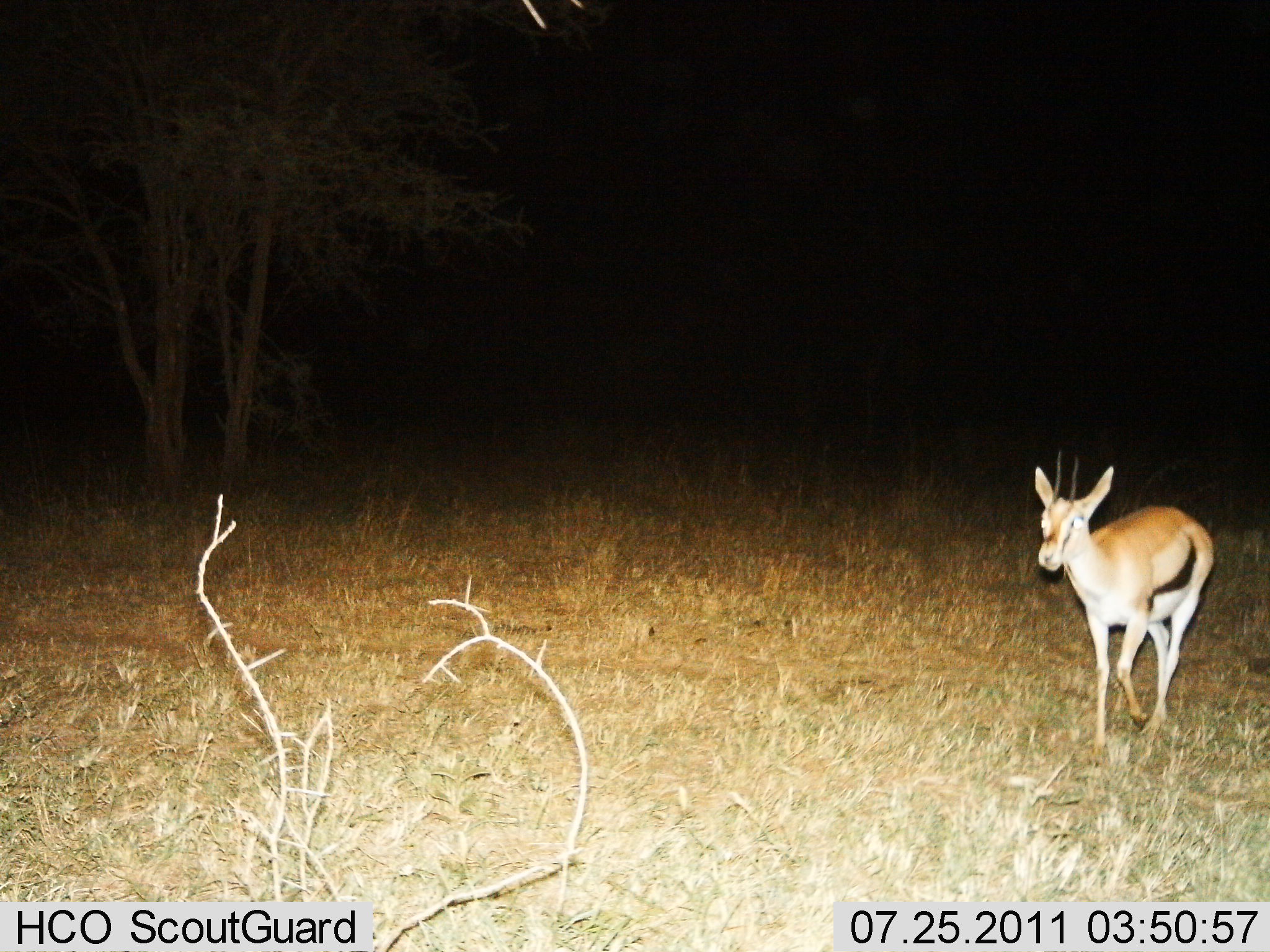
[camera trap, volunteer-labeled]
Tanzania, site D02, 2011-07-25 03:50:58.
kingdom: Animalia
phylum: Chordata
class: Mammalia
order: Artiodactyla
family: Bovidae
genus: Eudorcas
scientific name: Eudorcas thomsonii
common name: thomson's gazelle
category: gazellethomsons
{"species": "gazellethomsons (thomson's gazelle) (Eudorcas thomsonii)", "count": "1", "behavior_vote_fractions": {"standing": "9%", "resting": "0%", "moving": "91%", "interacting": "0%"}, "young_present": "0%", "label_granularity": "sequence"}